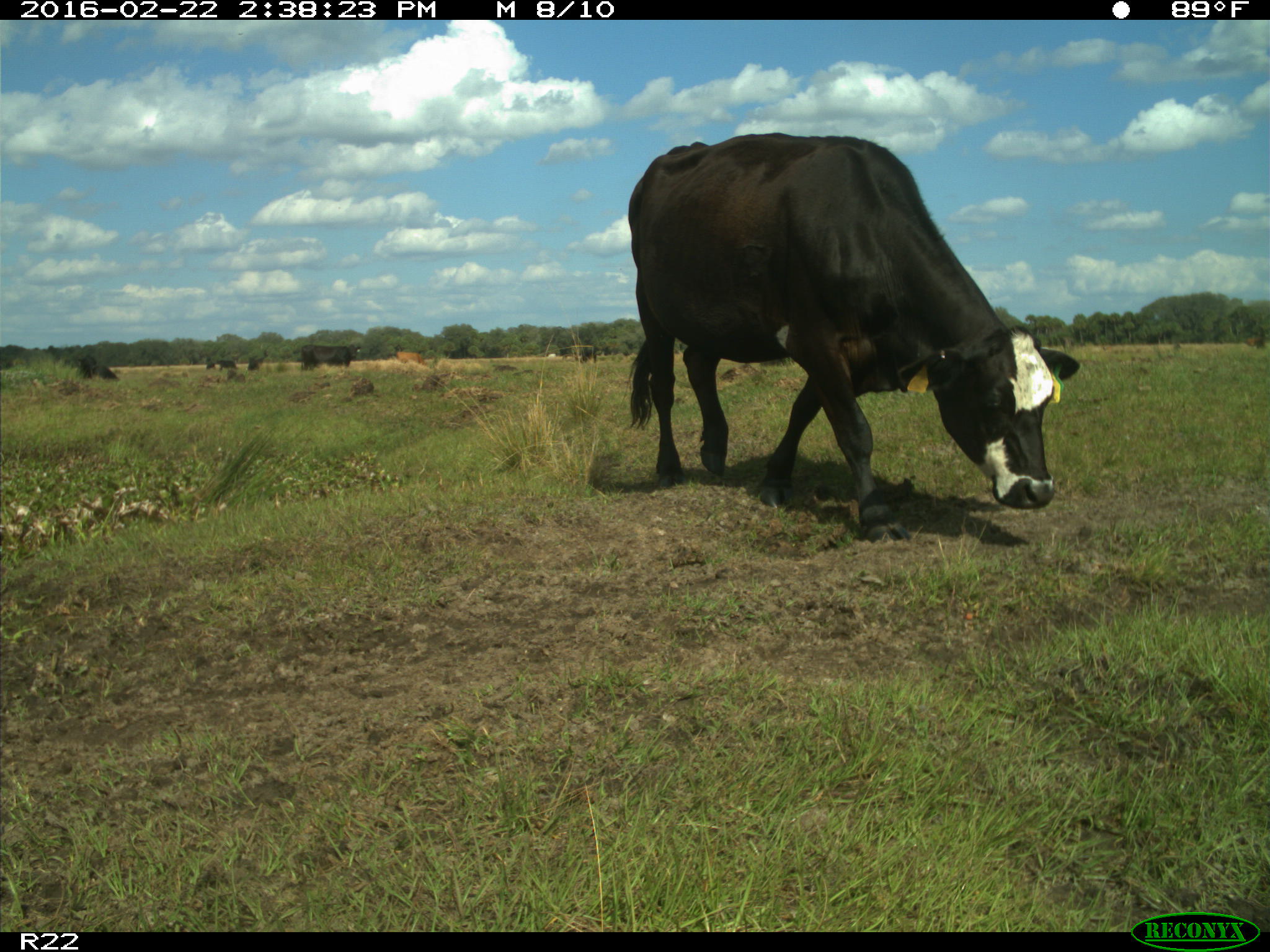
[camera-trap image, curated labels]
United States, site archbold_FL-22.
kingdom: Animalia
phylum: Chordata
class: Mammalia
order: Artiodactyla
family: Bovidae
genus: Bos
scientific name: Bos taurus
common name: domestic cow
Bos taurus (domestic cow).